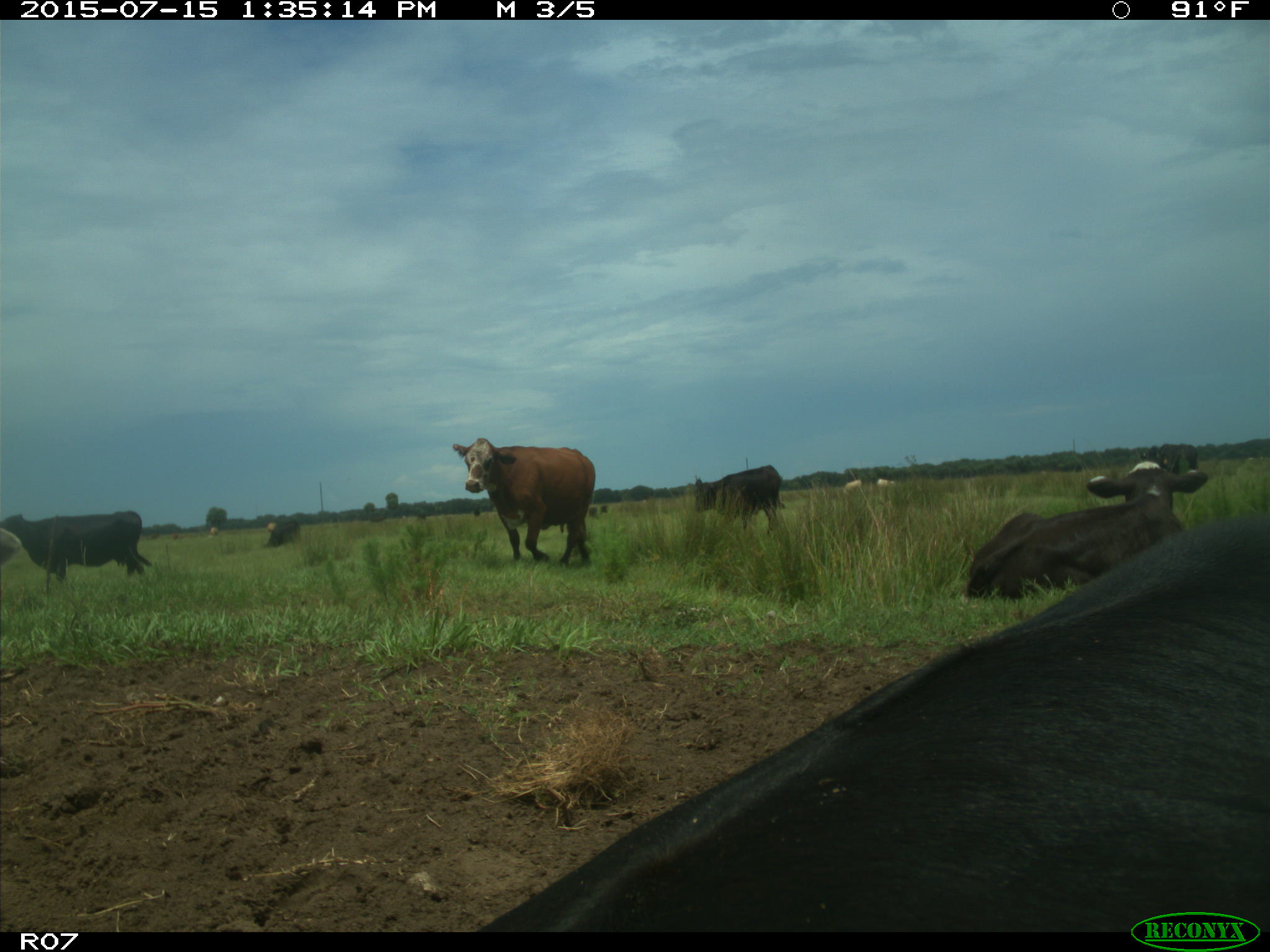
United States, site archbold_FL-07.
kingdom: Animalia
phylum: Chordata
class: Mammalia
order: Artiodactyla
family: Bovidae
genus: Bos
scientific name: Bos taurus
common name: domestic cow